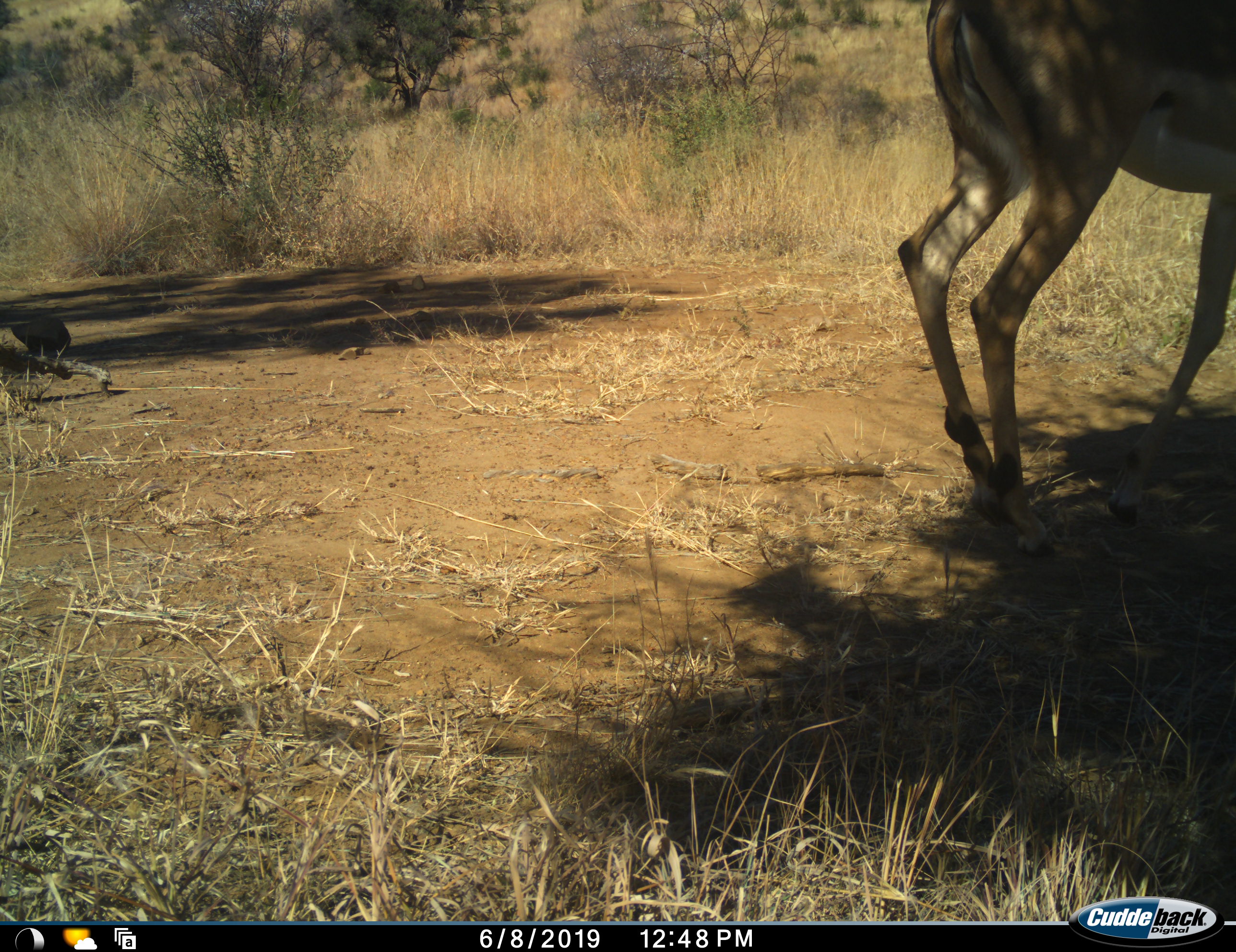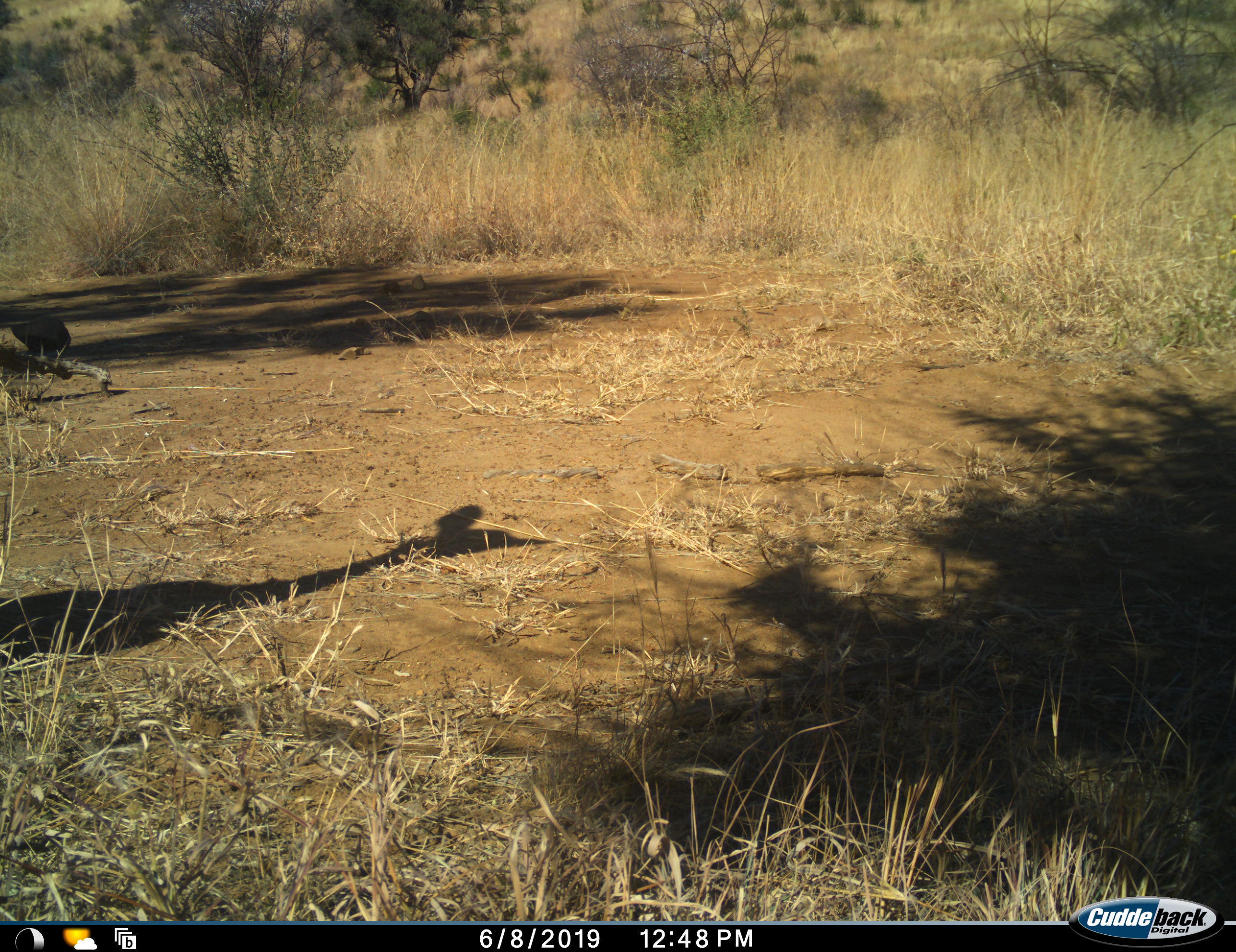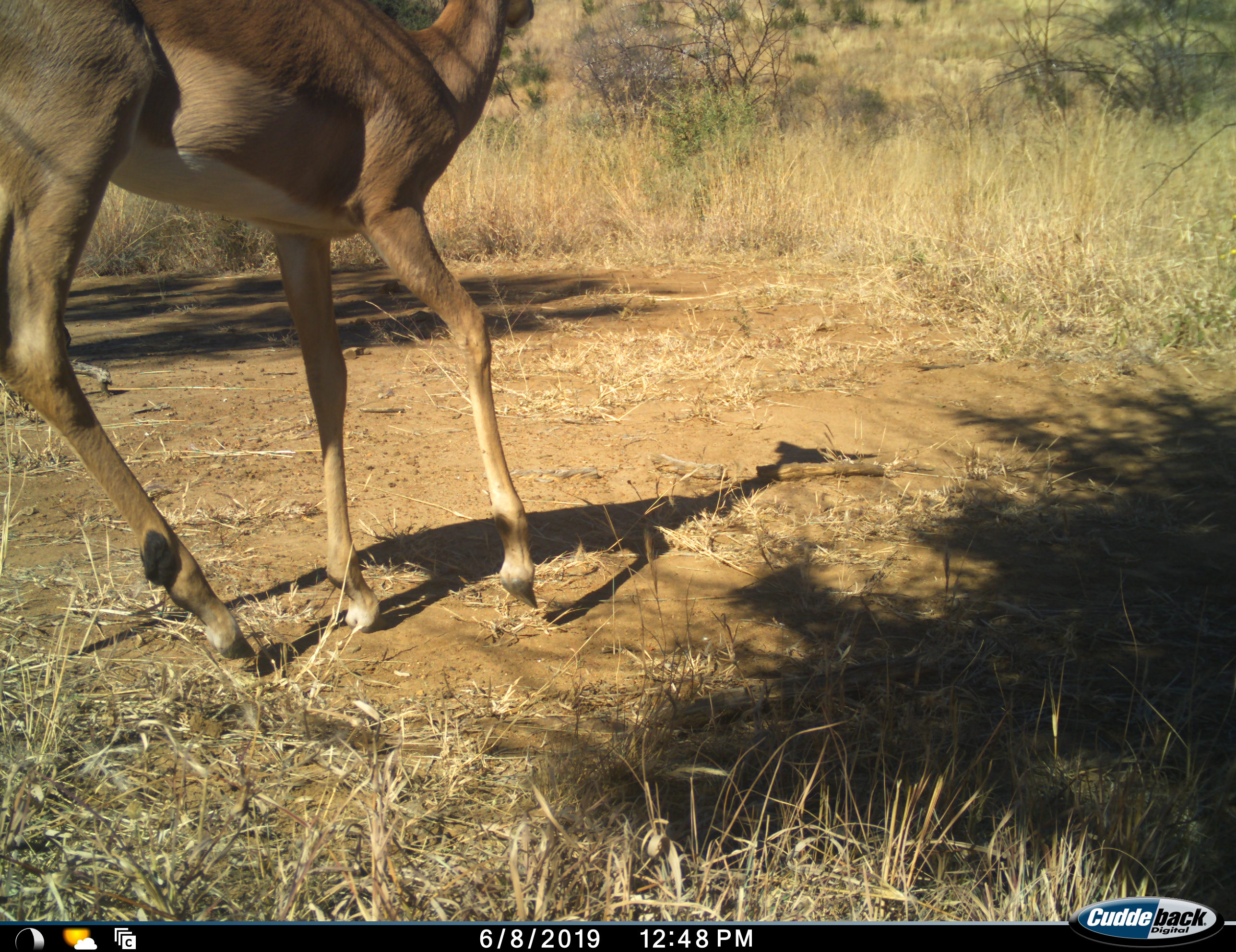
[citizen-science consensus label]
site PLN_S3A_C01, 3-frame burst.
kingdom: Animalia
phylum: Chordata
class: Mammalia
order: Artiodactyla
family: Bovidae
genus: Aepyceros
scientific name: Aepyceros melampus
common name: impala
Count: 1.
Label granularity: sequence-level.